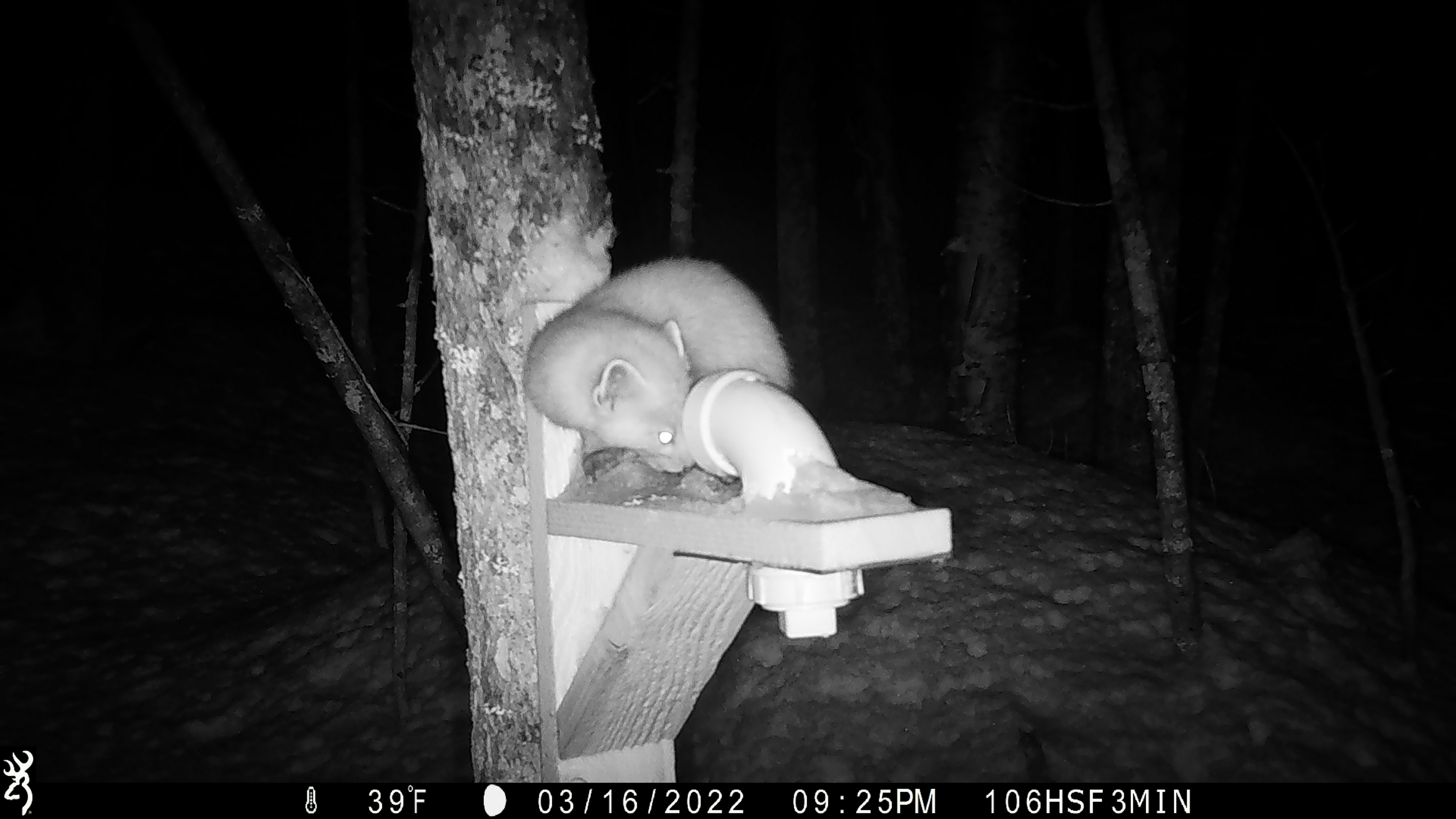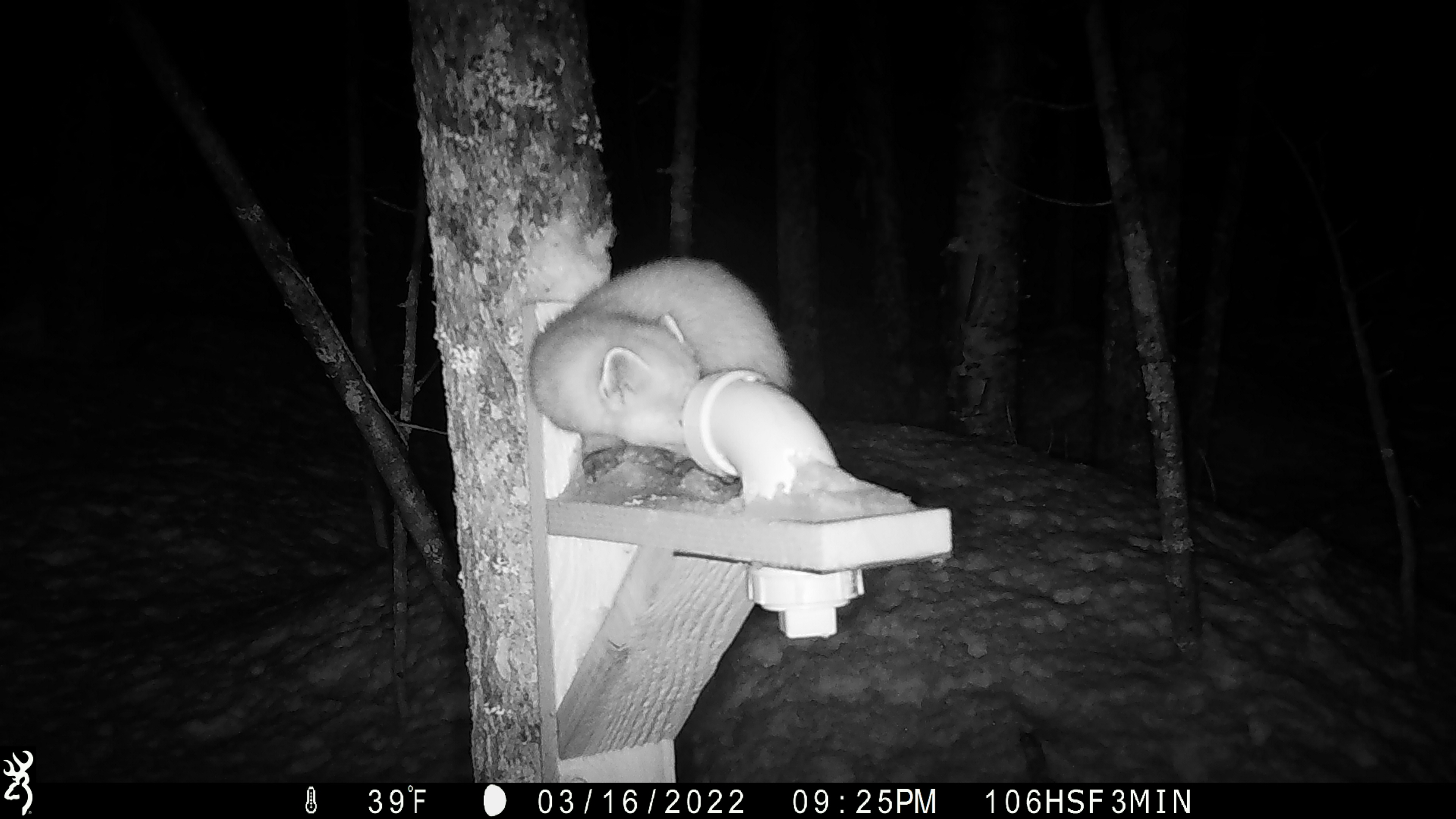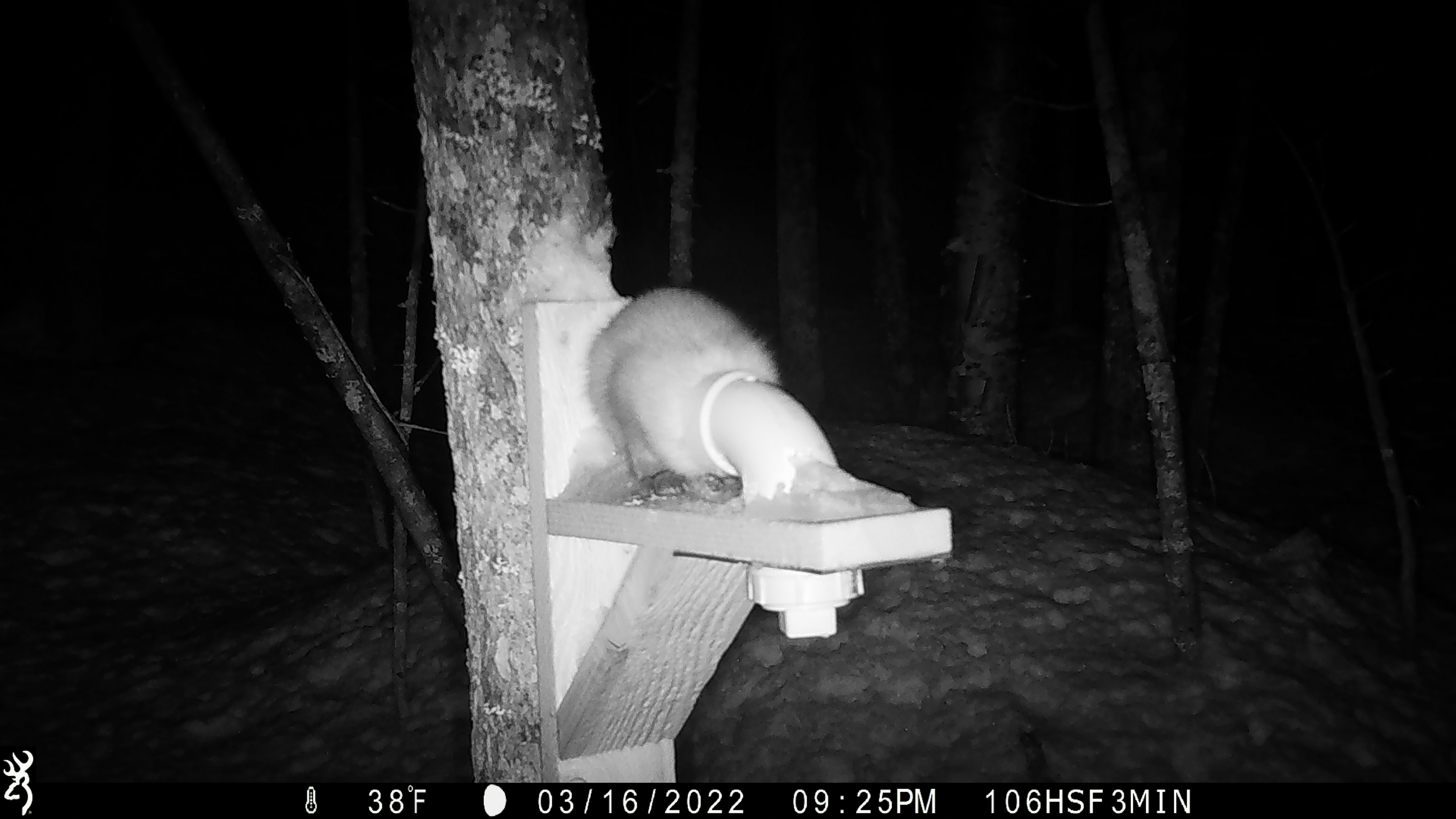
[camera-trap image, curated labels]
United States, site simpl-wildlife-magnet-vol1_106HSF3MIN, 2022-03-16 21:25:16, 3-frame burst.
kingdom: Animalia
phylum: Chordata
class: Mammalia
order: Carnivora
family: Mustelidae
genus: Martes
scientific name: Martes americana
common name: american marten